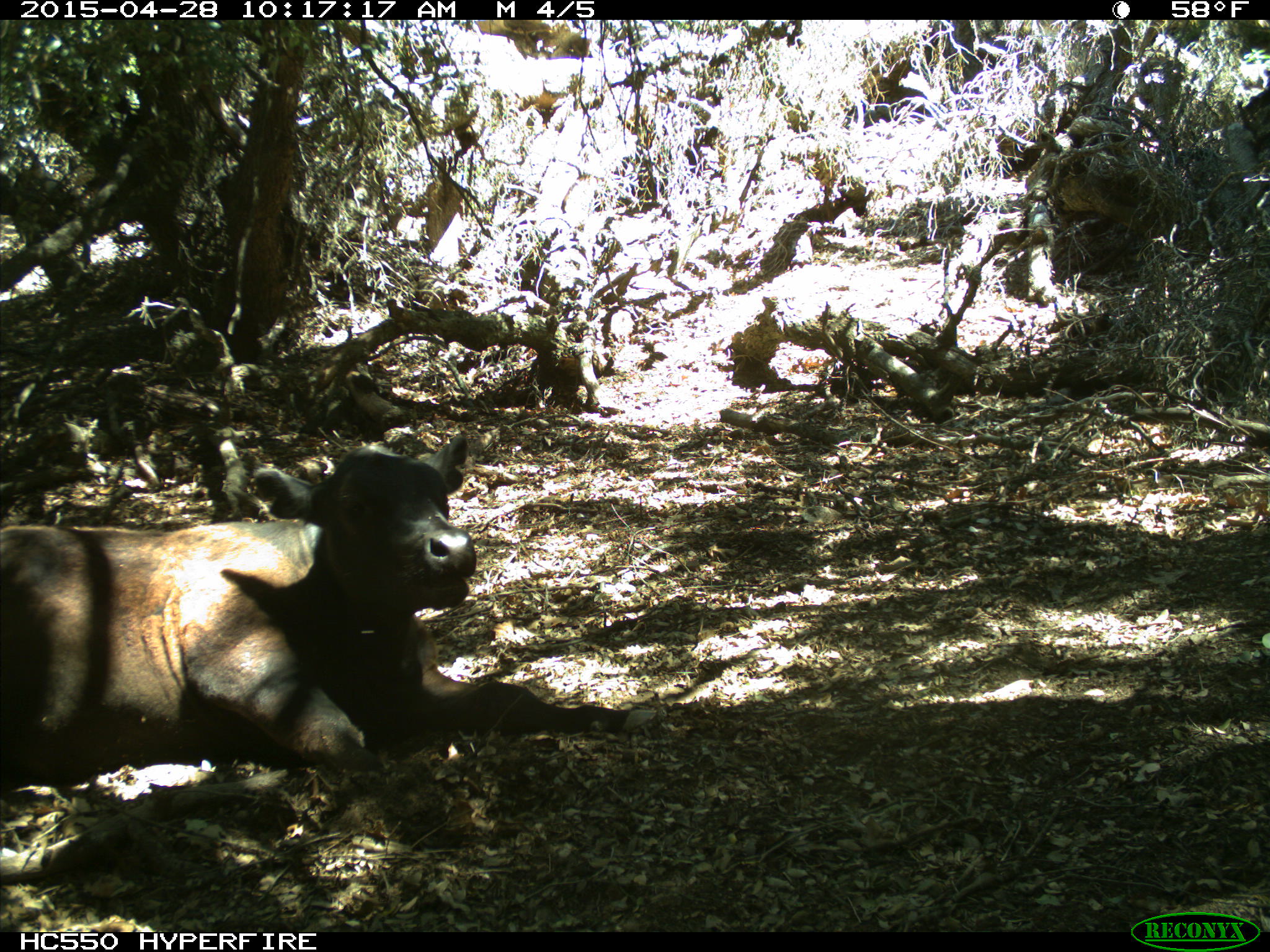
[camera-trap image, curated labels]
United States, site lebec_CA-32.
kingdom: Animalia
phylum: Chordata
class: Mammalia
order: Artiodactyla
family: Bovidae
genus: Bos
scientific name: Bos taurus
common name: domestic cow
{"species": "Bos taurus (domestic cow)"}